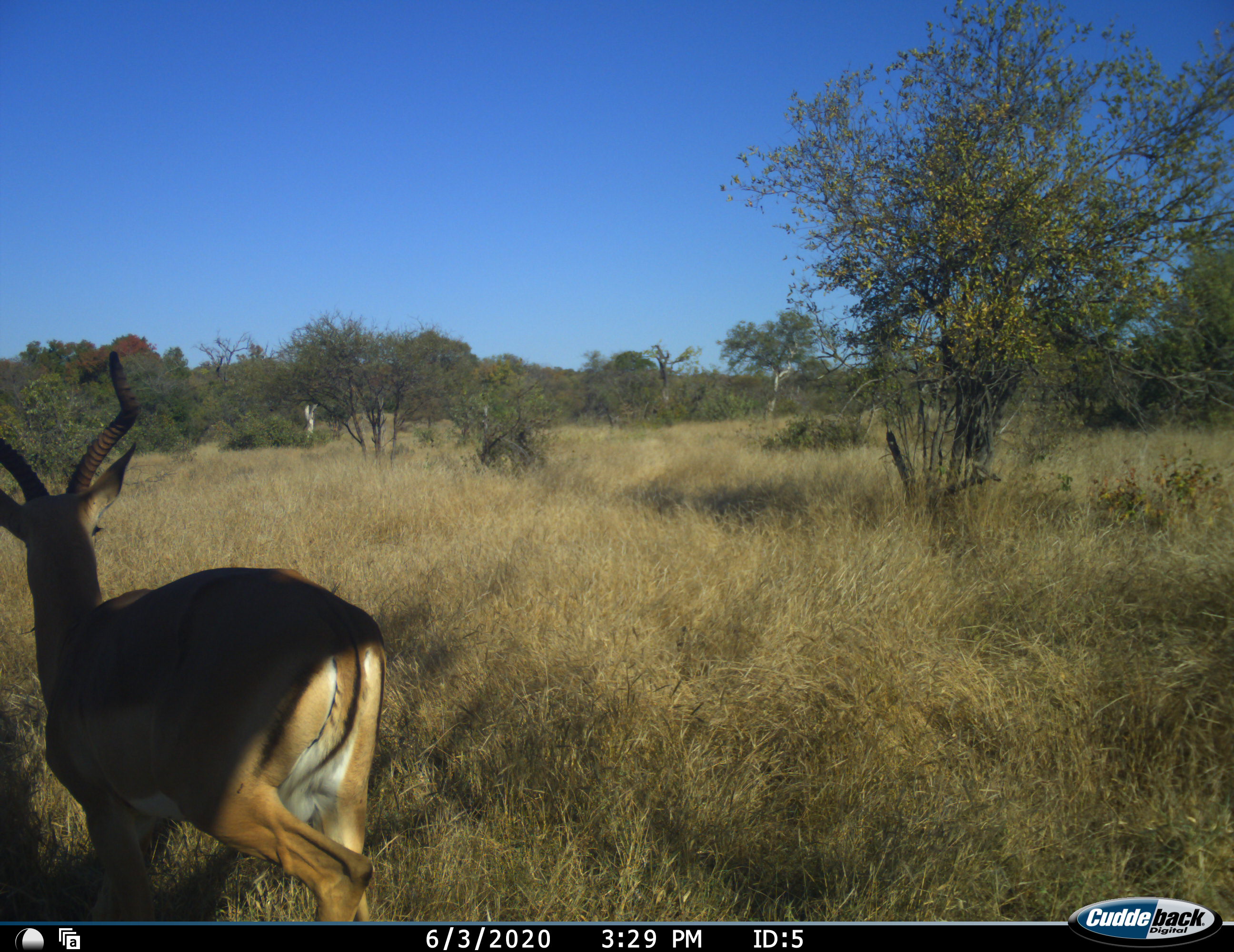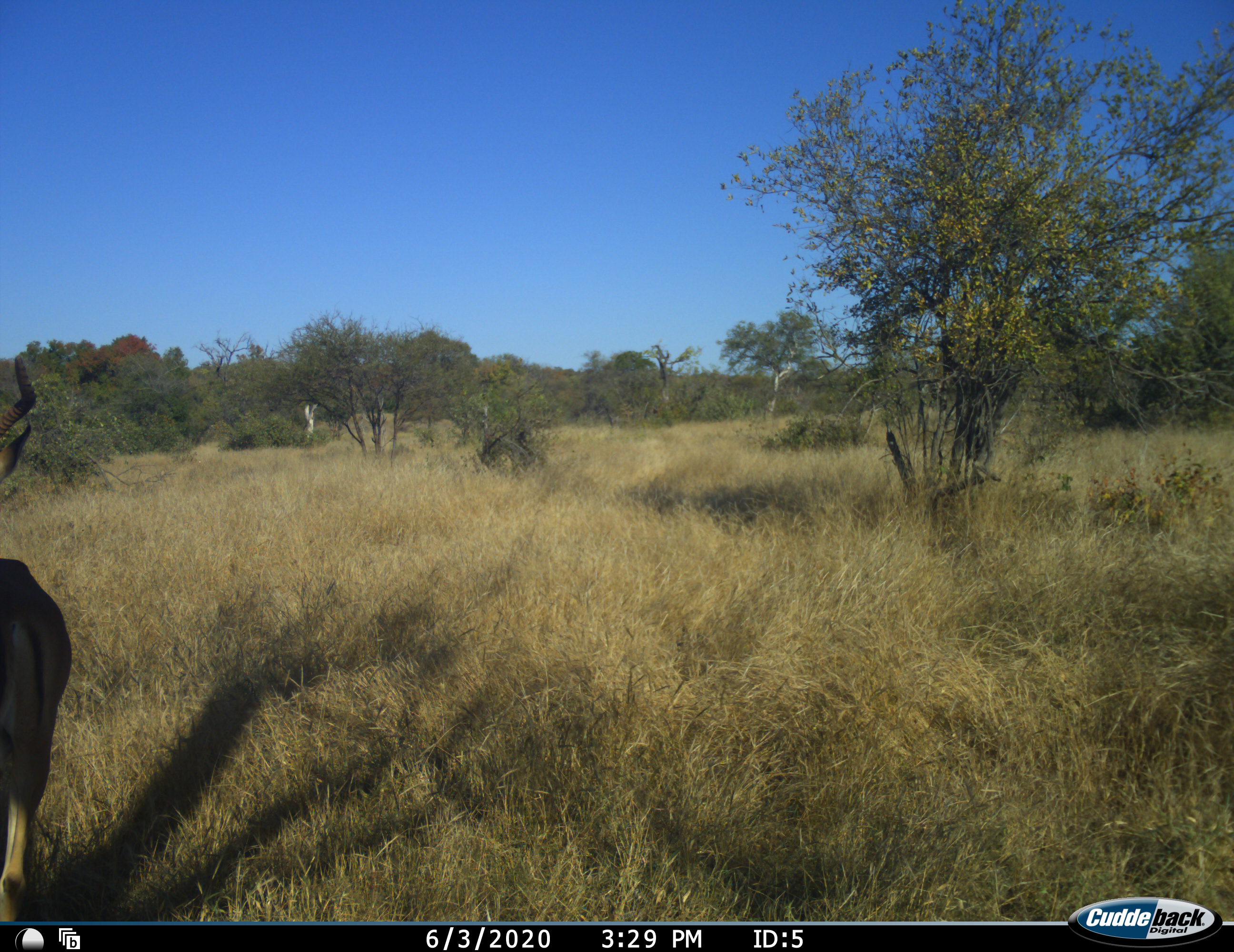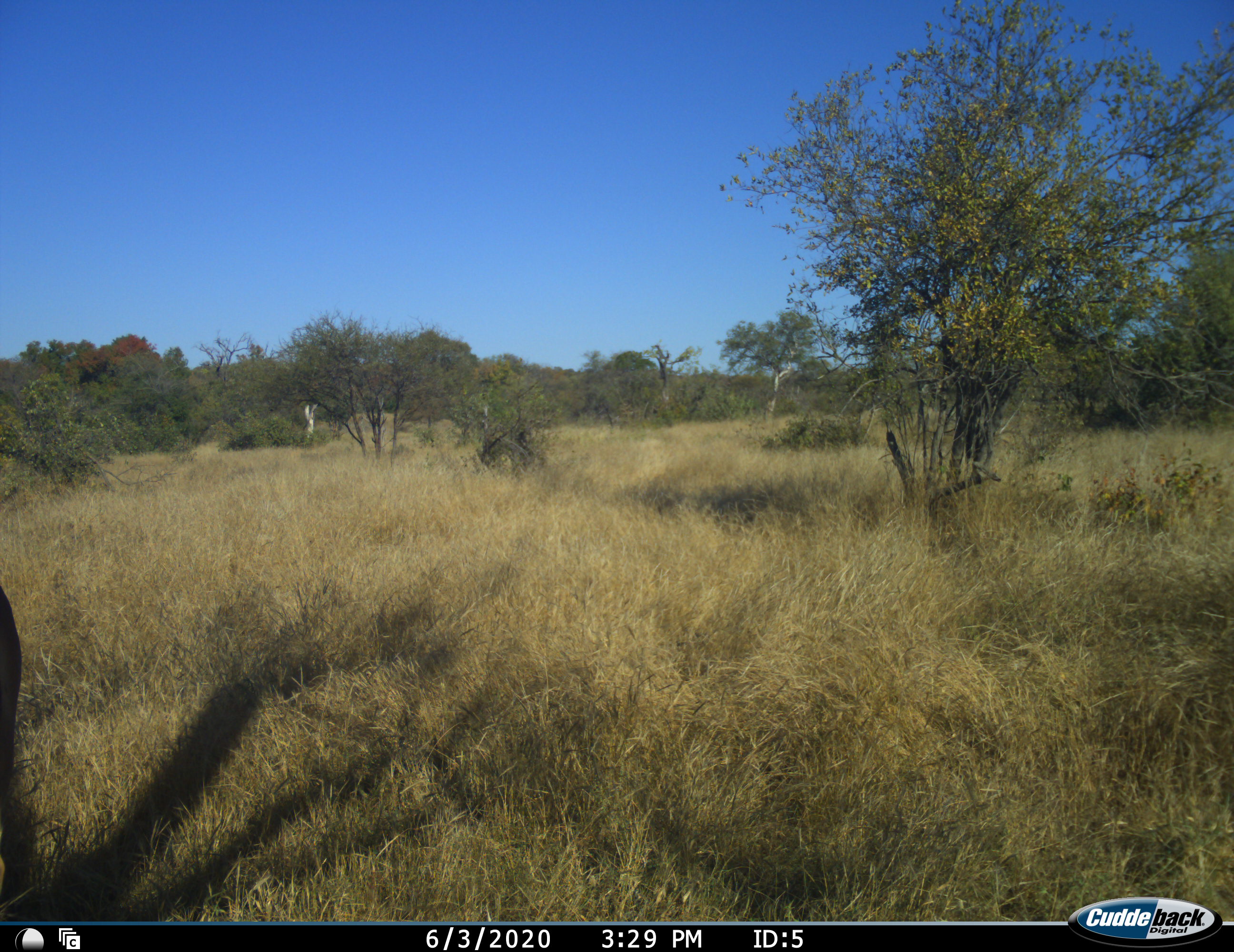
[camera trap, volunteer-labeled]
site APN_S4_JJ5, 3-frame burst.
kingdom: Animalia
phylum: Chordata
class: Mammalia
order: Artiodactyla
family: Bovidae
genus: Aepyceros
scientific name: Aepyceros melampus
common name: impala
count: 1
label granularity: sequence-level